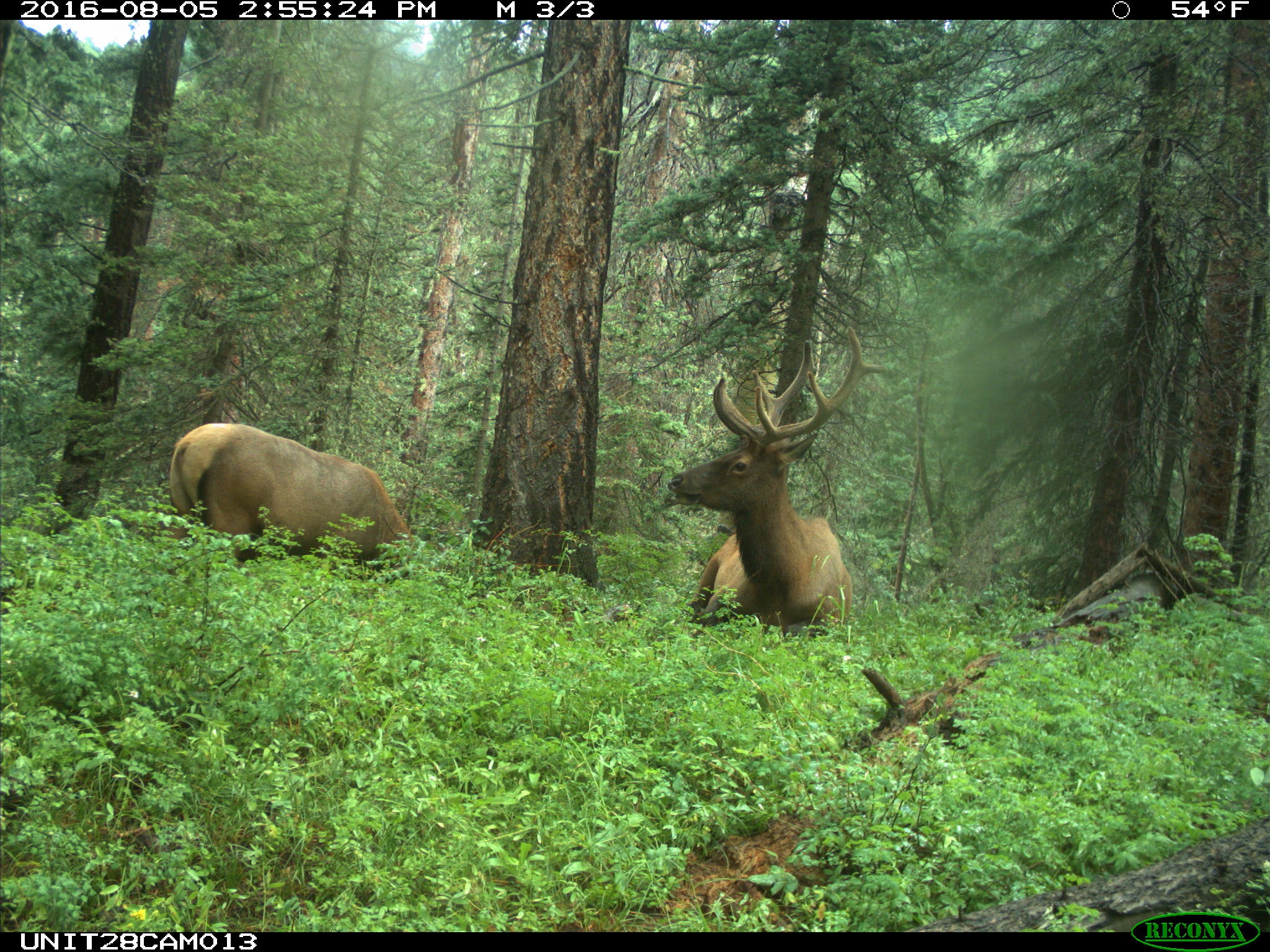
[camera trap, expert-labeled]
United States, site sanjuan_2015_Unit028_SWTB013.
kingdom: Animalia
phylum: Chordata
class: Mammalia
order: Artiodactyla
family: Cervidae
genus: Cervus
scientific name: Cervus elaphus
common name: red deer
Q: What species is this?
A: Cervus elaphus (red deer).